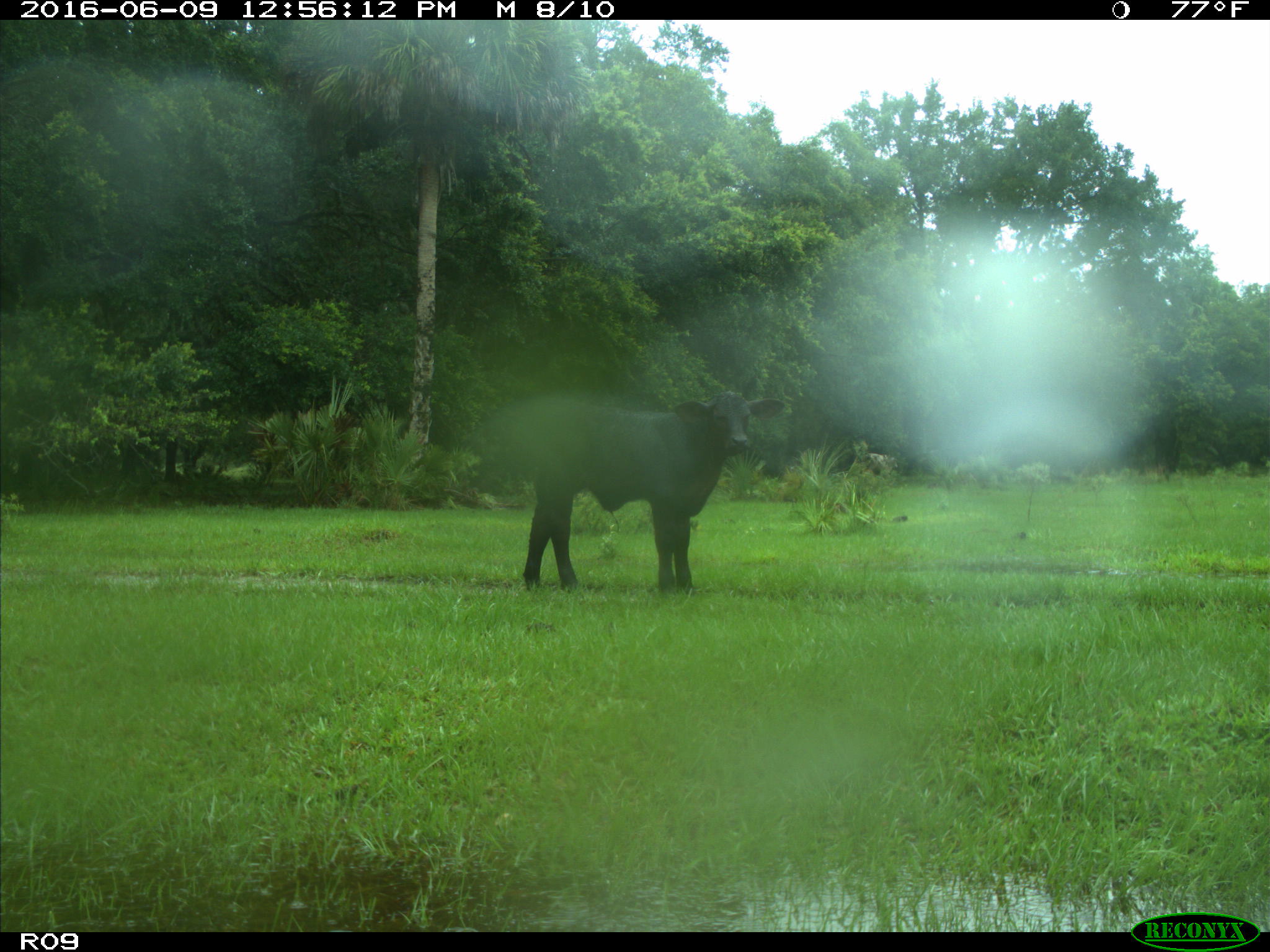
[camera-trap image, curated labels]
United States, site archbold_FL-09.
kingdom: Animalia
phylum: Chordata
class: Mammalia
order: Artiodactyla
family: Bovidae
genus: Bos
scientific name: Bos taurus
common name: domestic cow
Bos taurus (domestic cow).